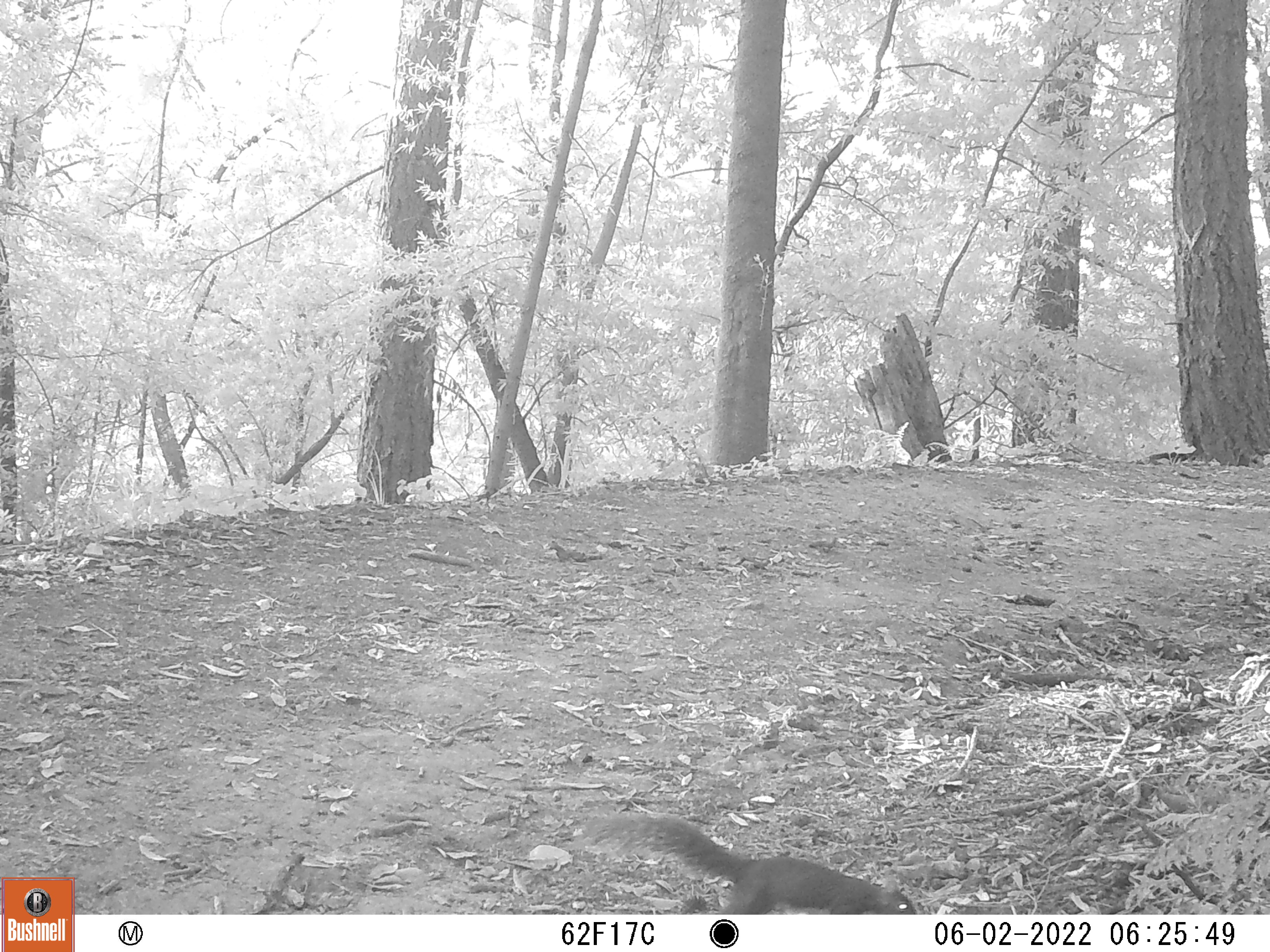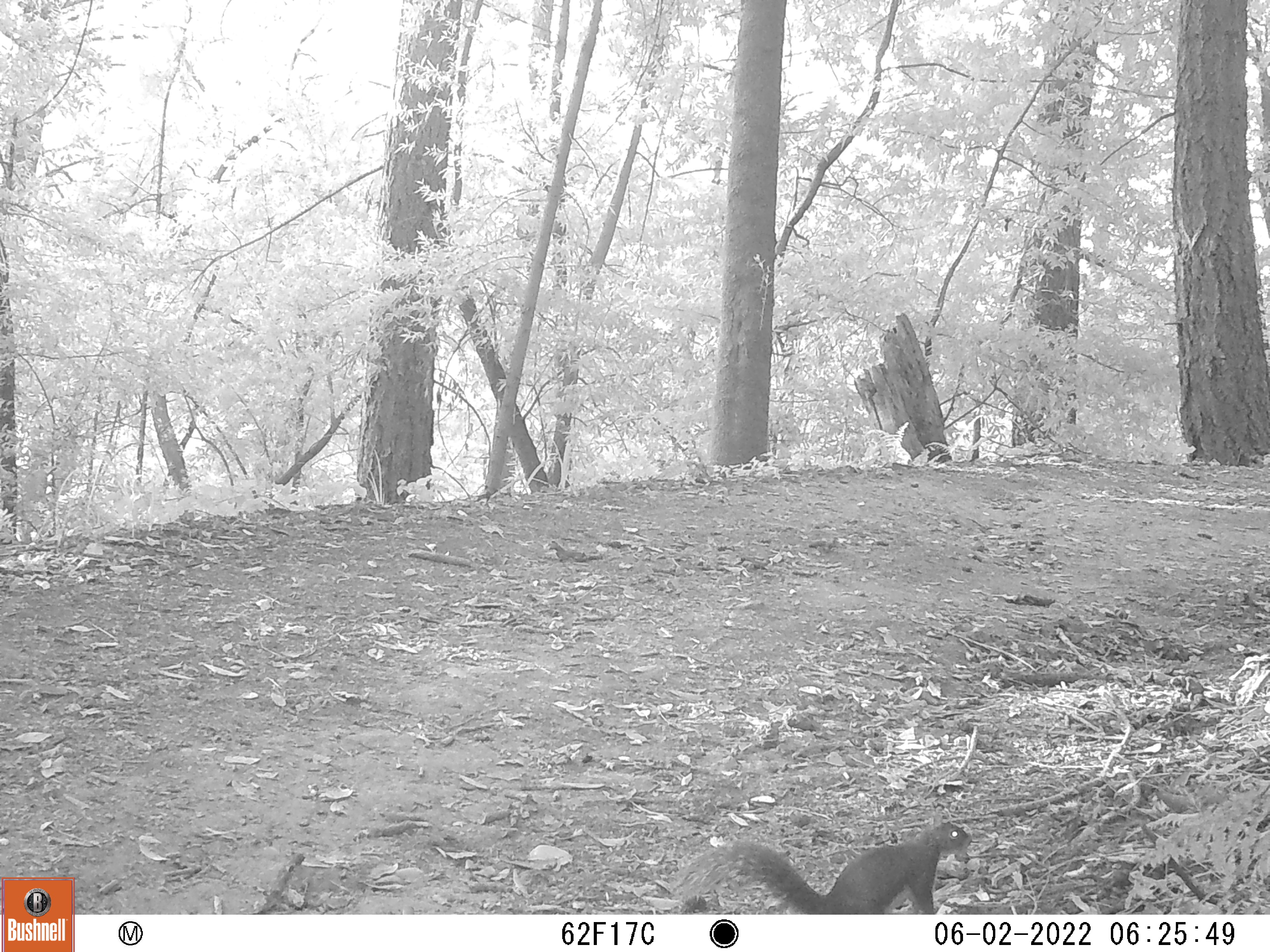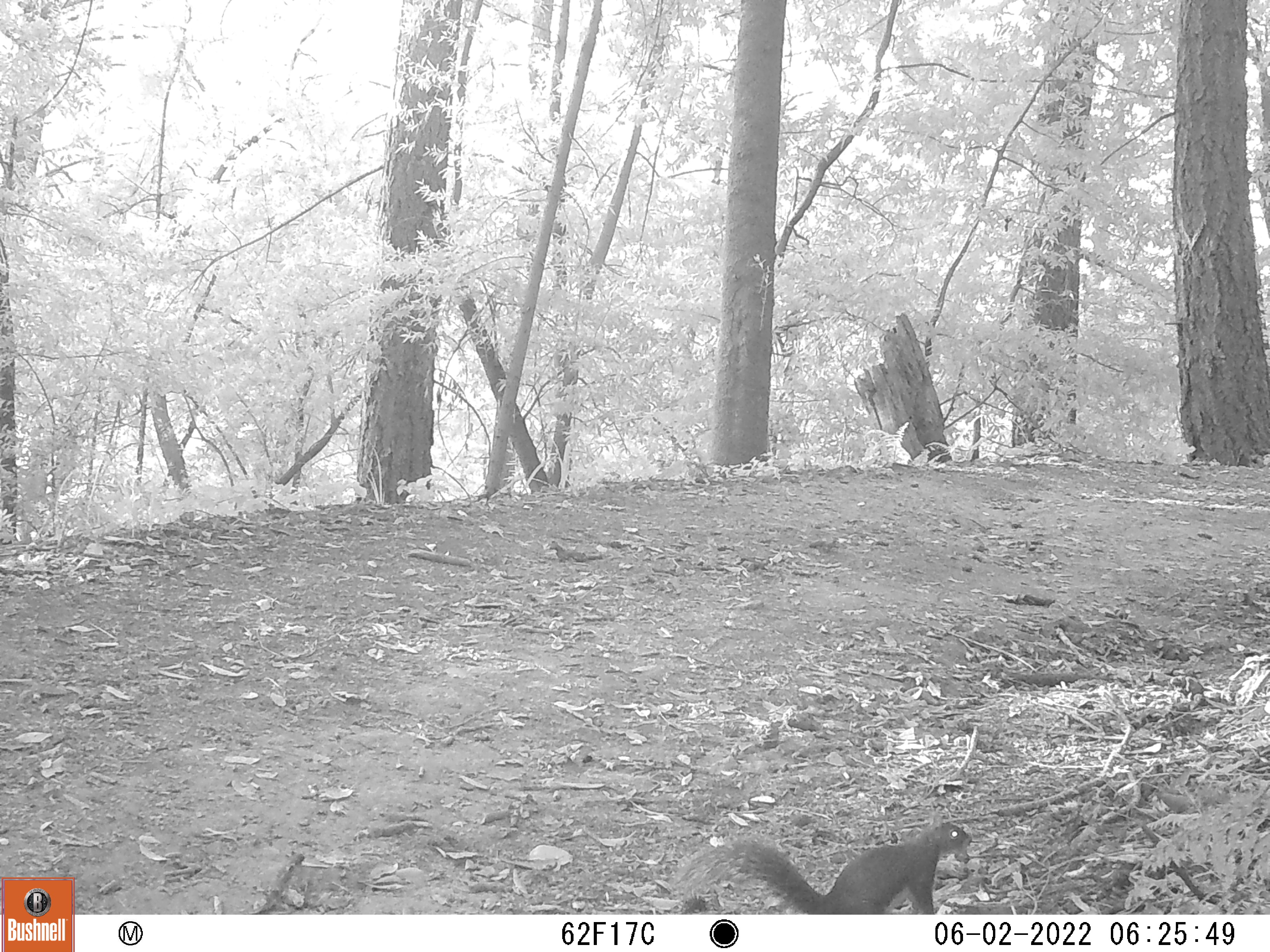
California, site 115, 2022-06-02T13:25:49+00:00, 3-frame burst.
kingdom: Animalia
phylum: Chordata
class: Mammalia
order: Rodentia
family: Sciuridae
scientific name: Sciuridae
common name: squirrel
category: unknown squirrel